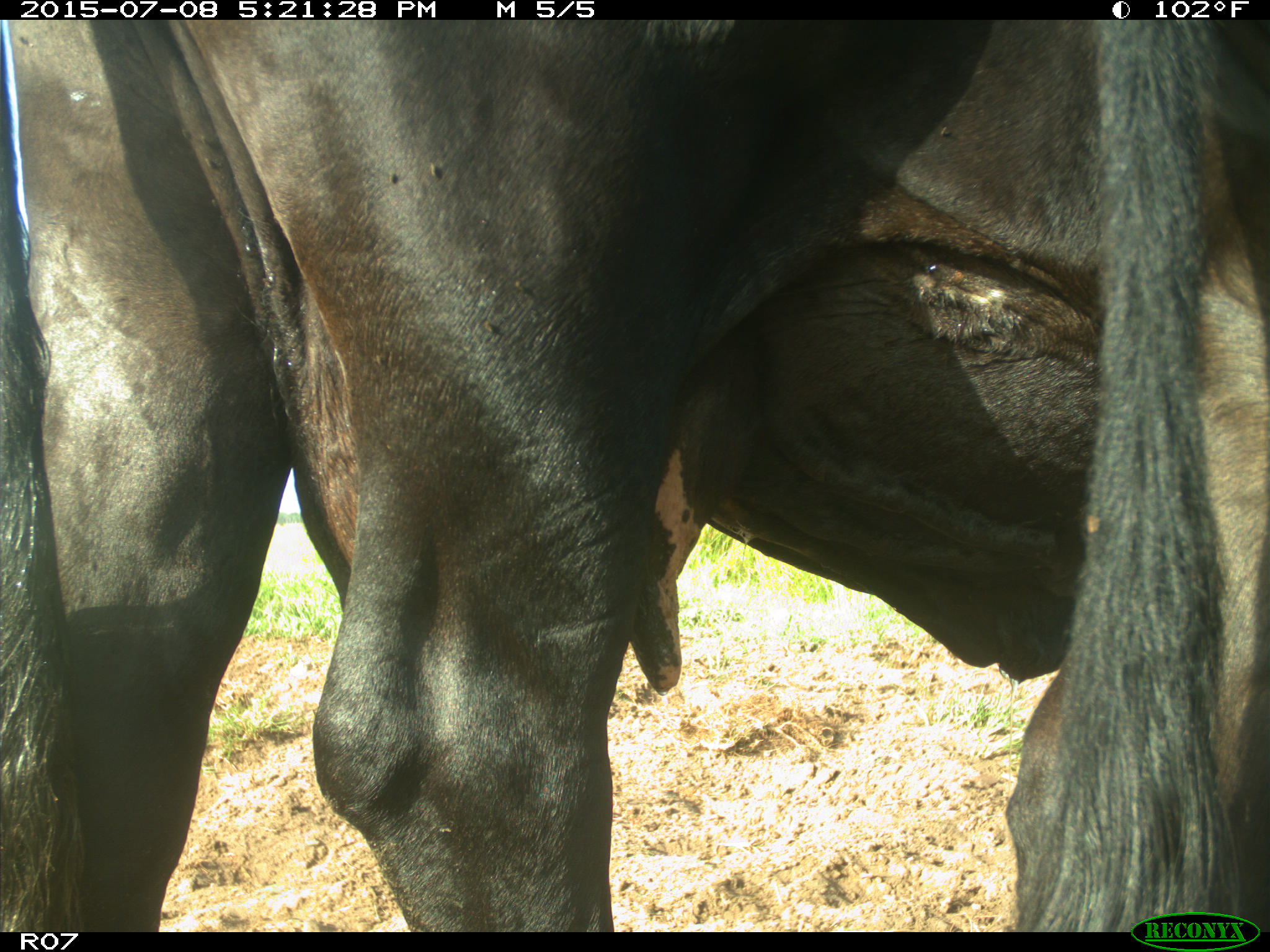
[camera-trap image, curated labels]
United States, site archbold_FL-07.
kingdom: Animalia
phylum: Chordata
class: Mammalia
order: Artiodactyla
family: Bovidae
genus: Bos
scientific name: Bos taurus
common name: domestic cow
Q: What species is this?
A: Bos taurus (domestic cow).